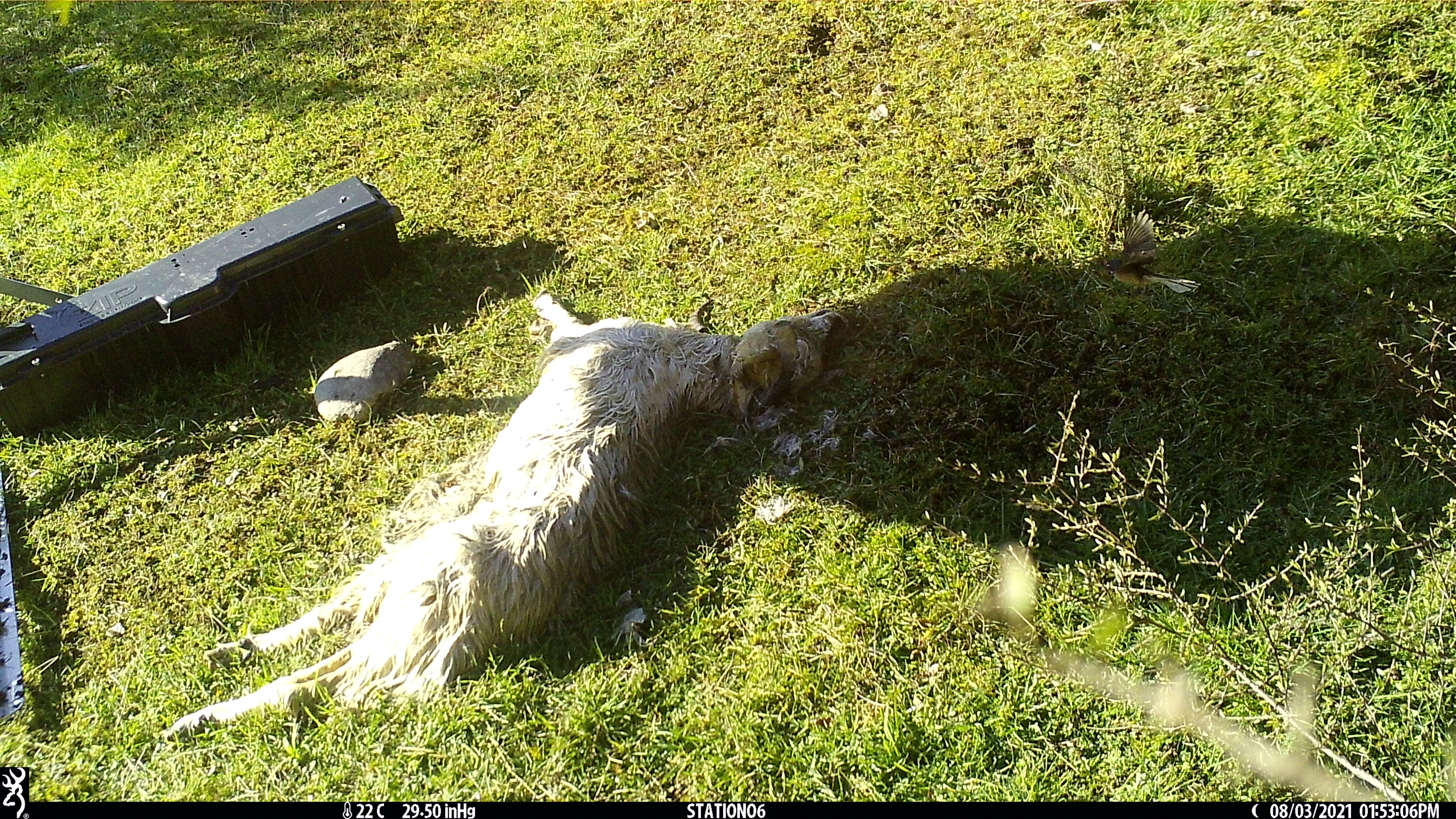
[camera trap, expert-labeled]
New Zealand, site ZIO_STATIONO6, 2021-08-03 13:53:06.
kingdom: Animalia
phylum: Chordata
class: Aves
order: Passeriformes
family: Rhipiduridae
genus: Rhipidura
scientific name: Rhipidura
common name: fantails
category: fantail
Fantail (fantails) (Rhipidura).